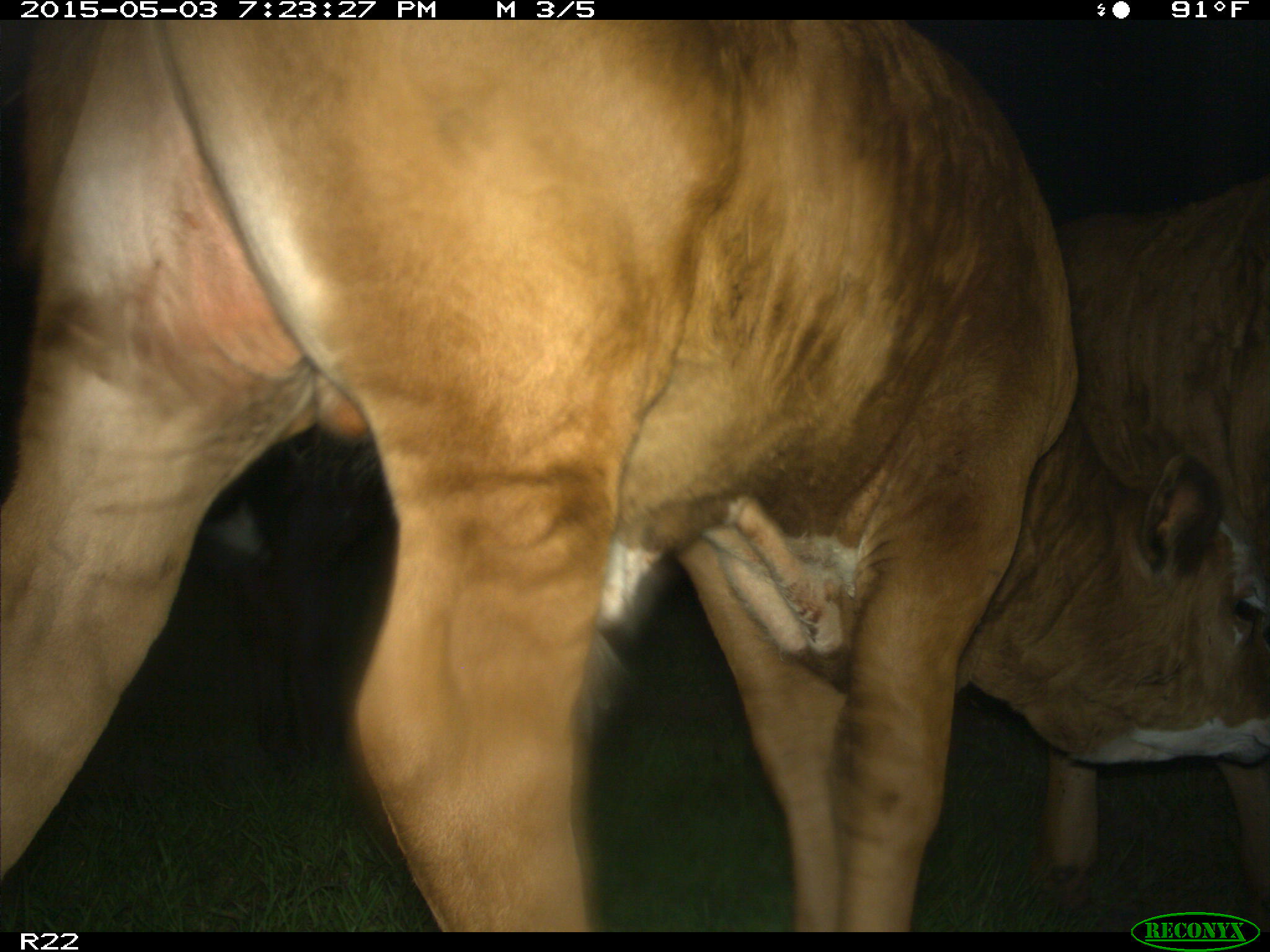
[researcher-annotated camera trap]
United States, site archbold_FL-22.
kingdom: Animalia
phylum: Chordata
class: Mammalia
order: Artiodactyla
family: Bovidae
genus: Bos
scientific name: Bos taurus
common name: domestic cow